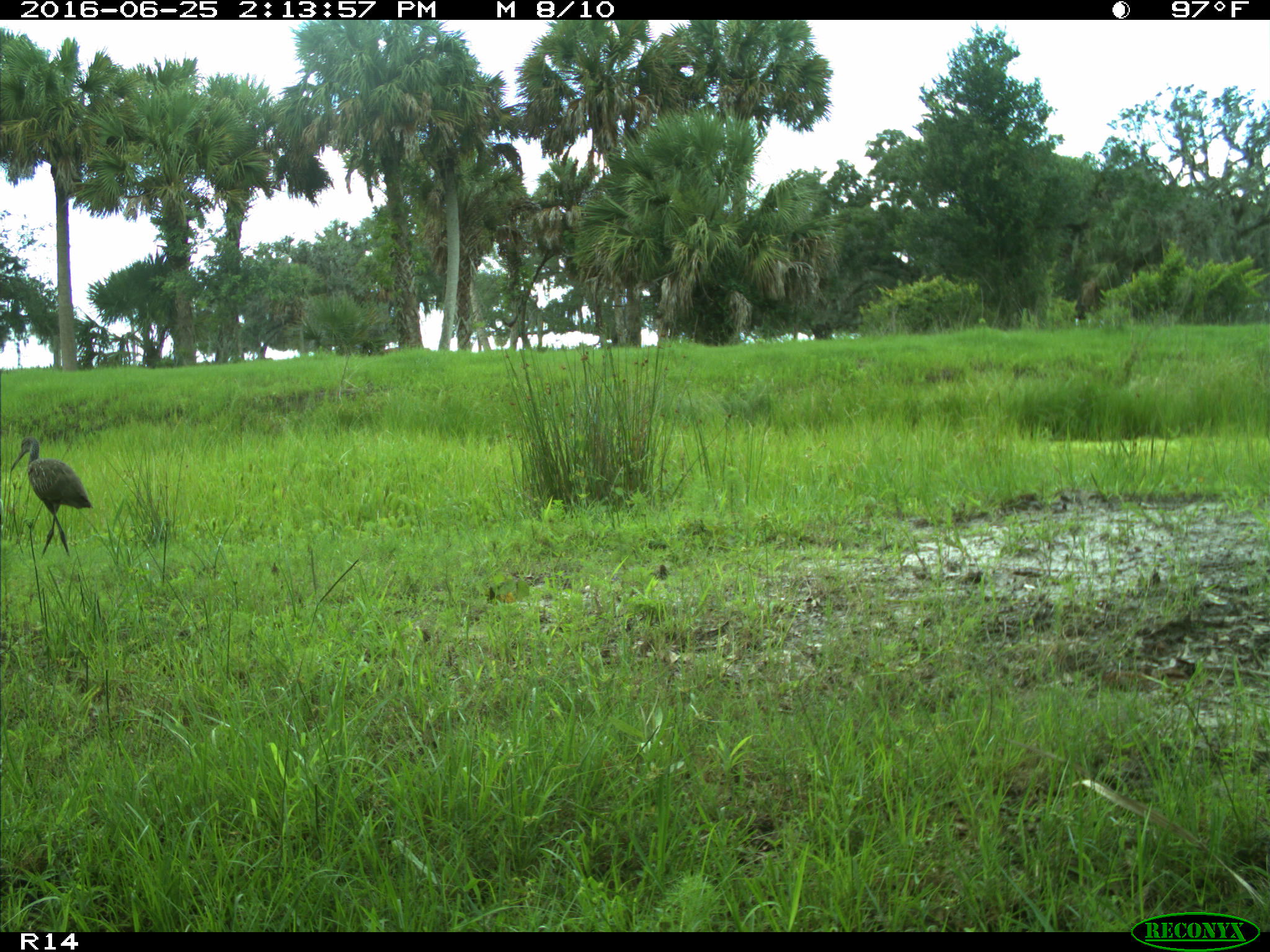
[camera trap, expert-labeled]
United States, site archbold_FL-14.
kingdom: Animalia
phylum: Chordata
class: Aves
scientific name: Aves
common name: birds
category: unidentified bird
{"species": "unidentified bird (birds) (Aves)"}